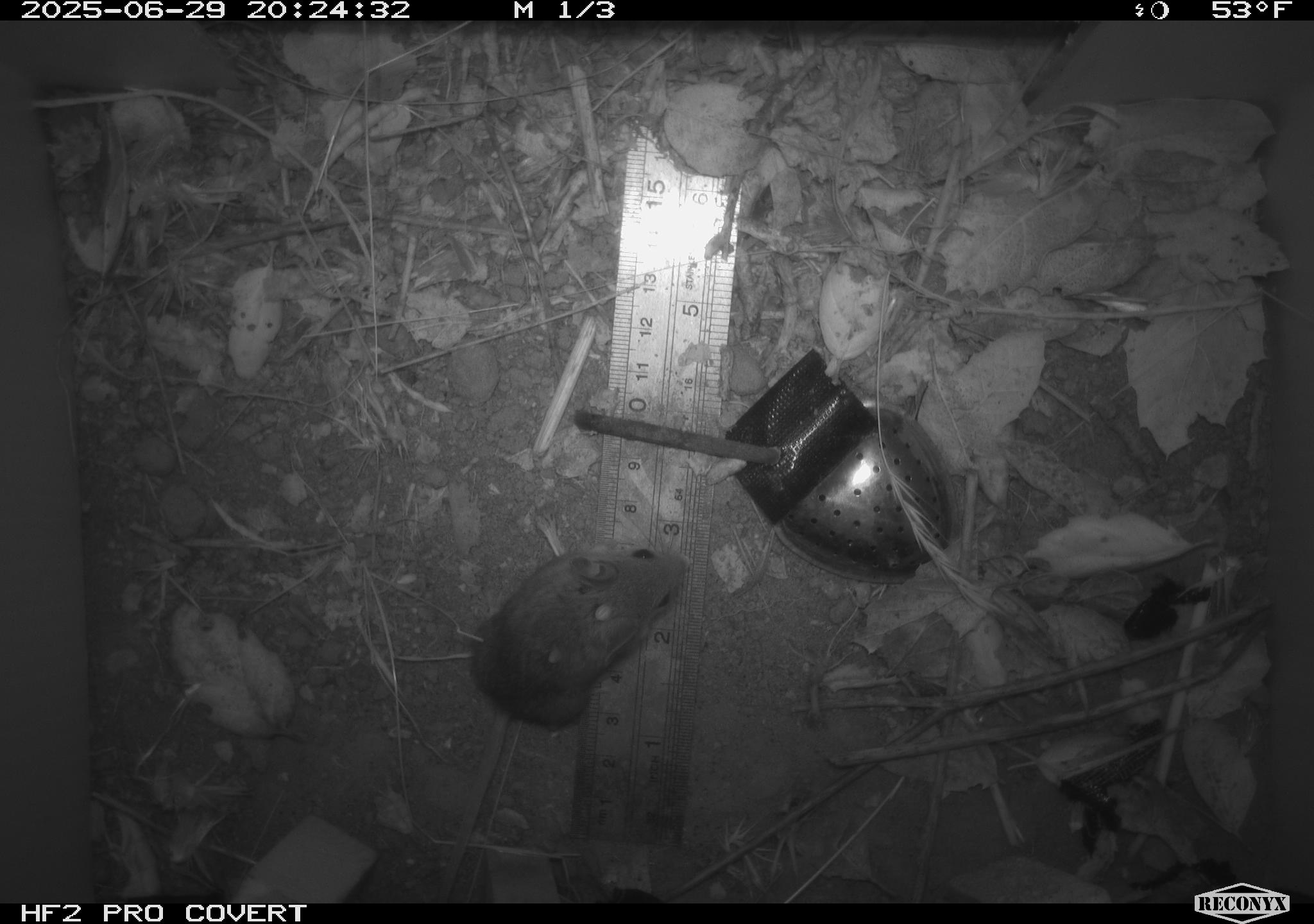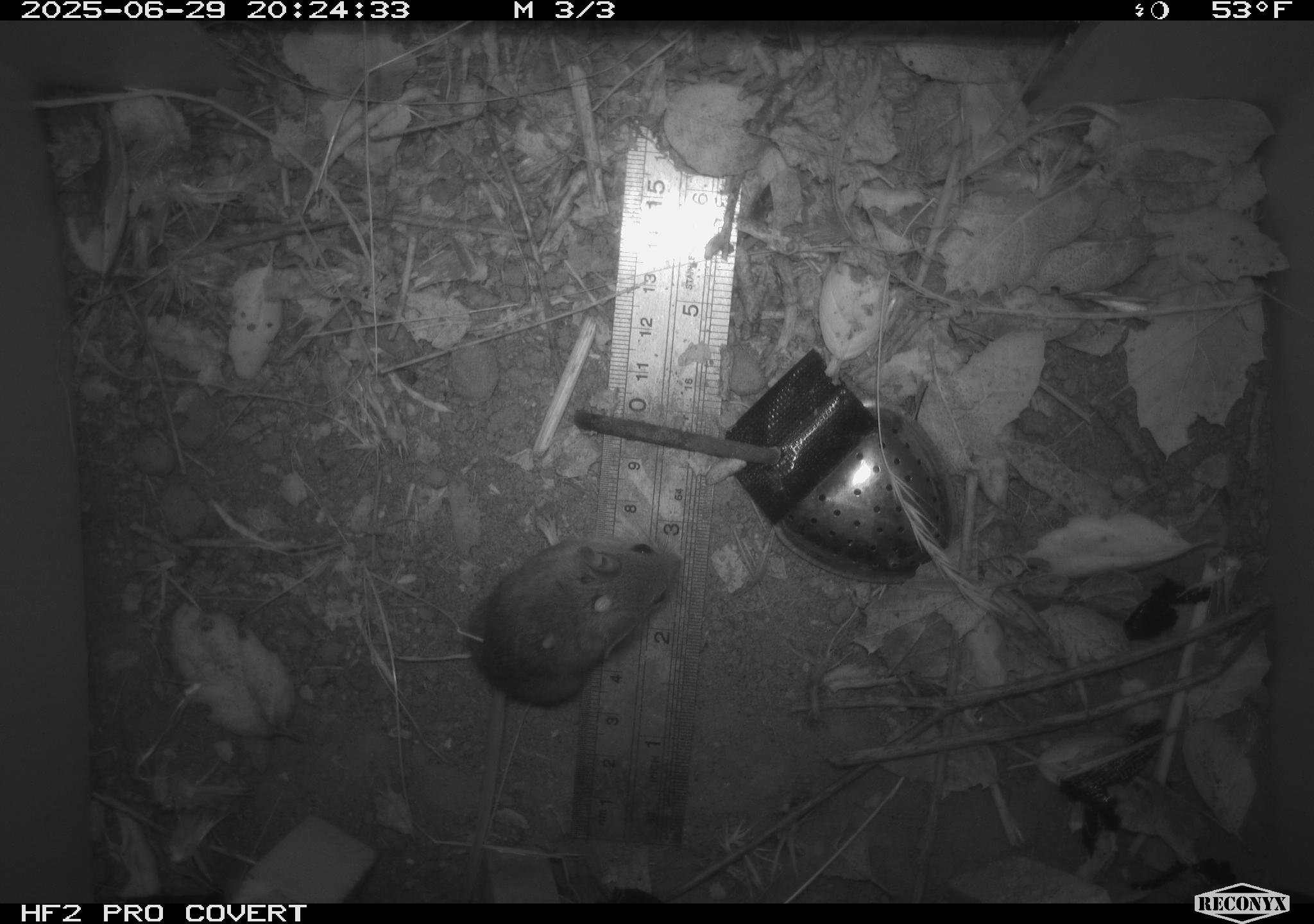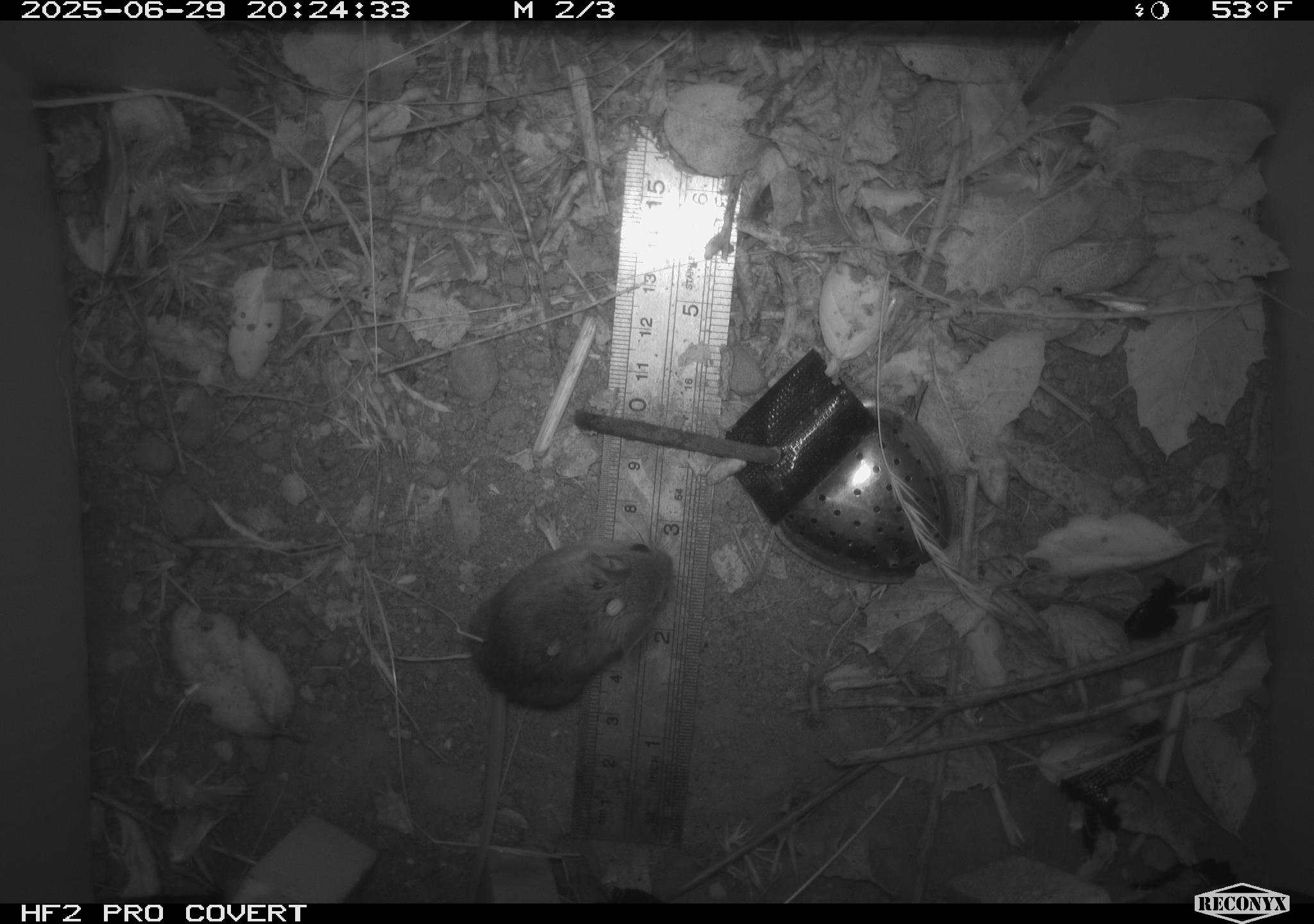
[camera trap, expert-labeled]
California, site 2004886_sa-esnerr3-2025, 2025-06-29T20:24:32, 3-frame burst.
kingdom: Animalia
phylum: Chordata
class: Mammalia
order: Rodentia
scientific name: Rodentia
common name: rodent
Rodent (Rodentia).